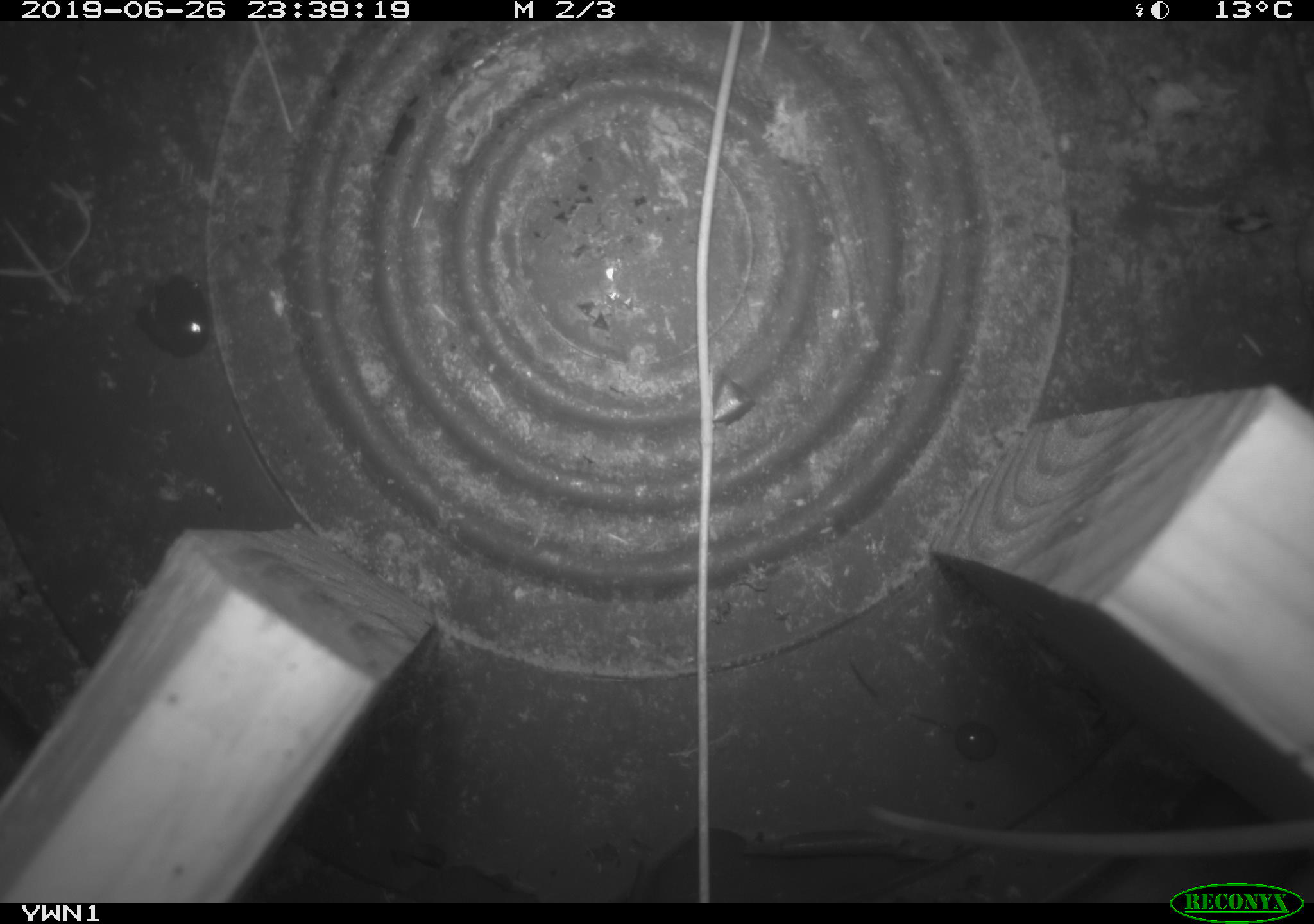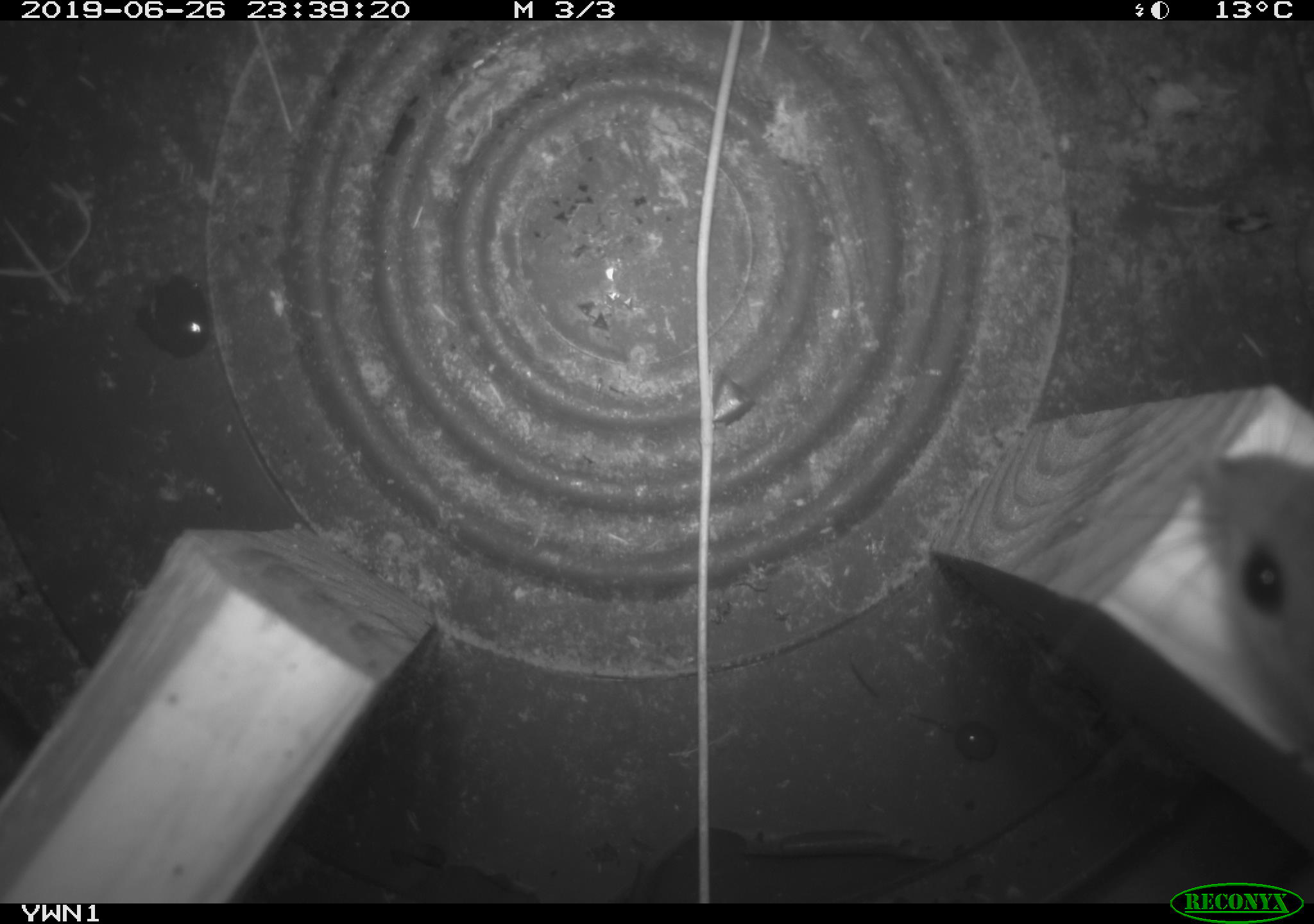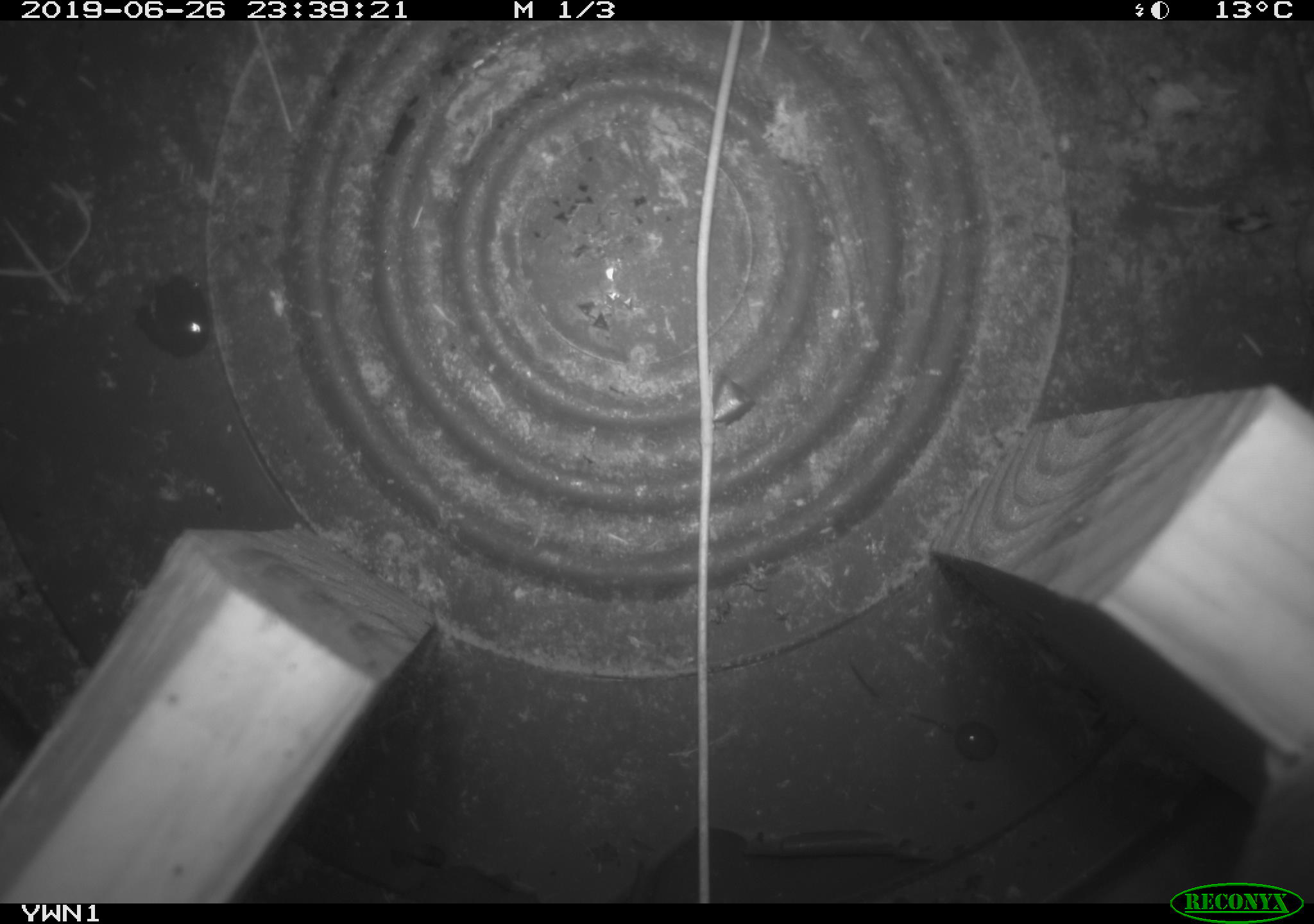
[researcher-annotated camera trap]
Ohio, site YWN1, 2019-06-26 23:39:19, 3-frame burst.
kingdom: Animalia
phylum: Chordata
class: Mammalia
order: Rodentia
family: Cricetidae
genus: Peromyscus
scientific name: Peromyscus leucopus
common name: white-footed mouse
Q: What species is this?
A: White-footed mouse (Peromyscus leucopus).